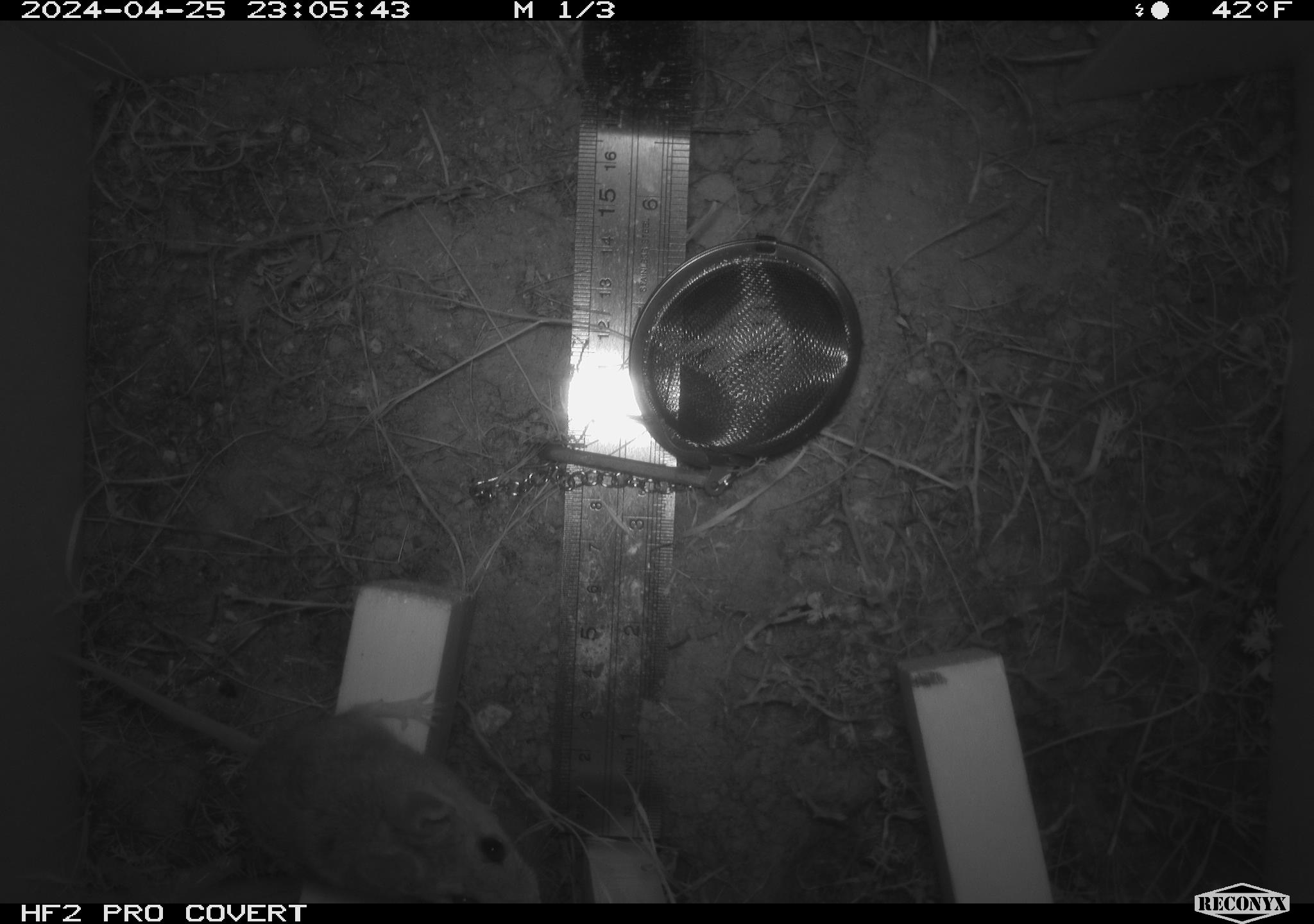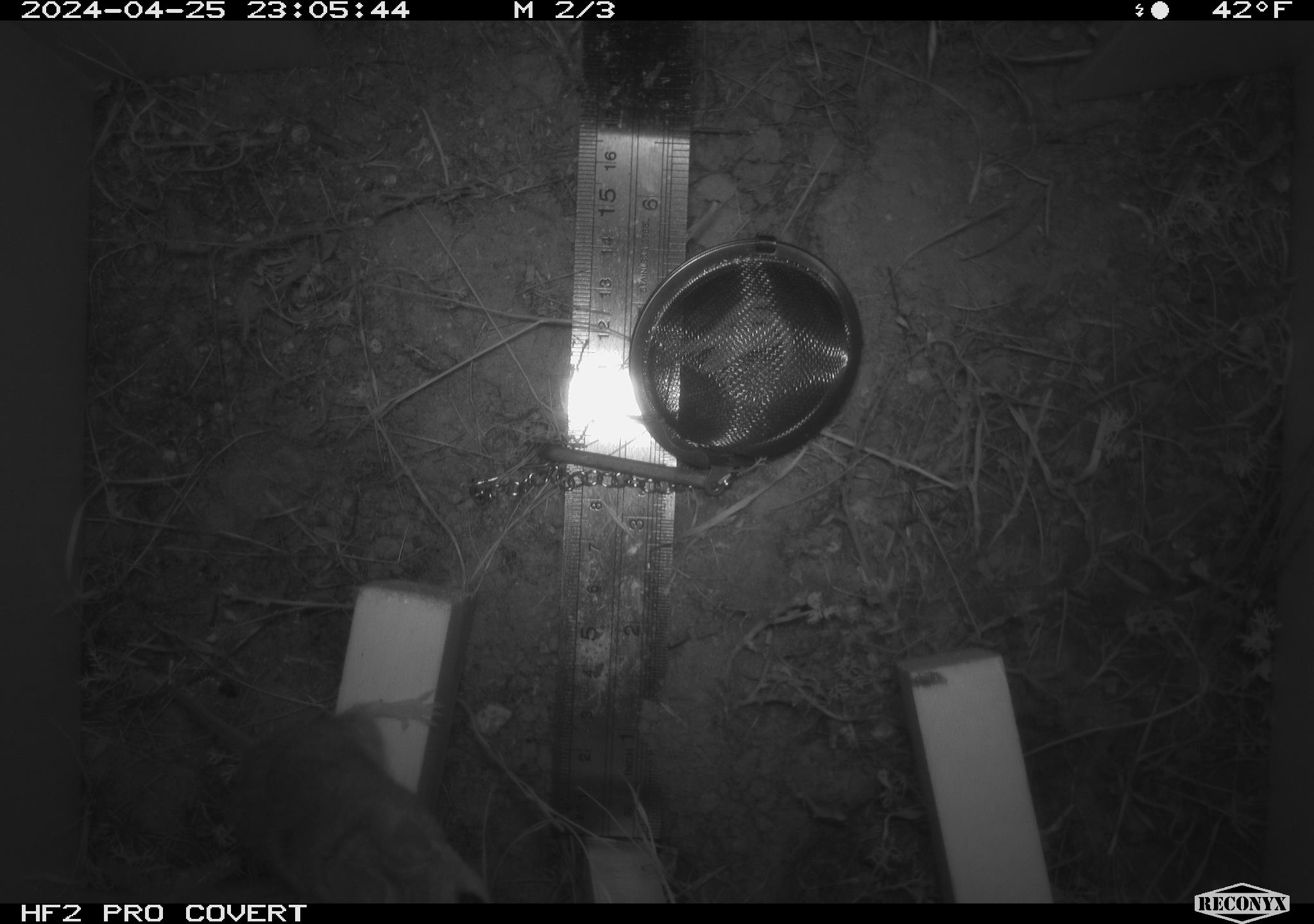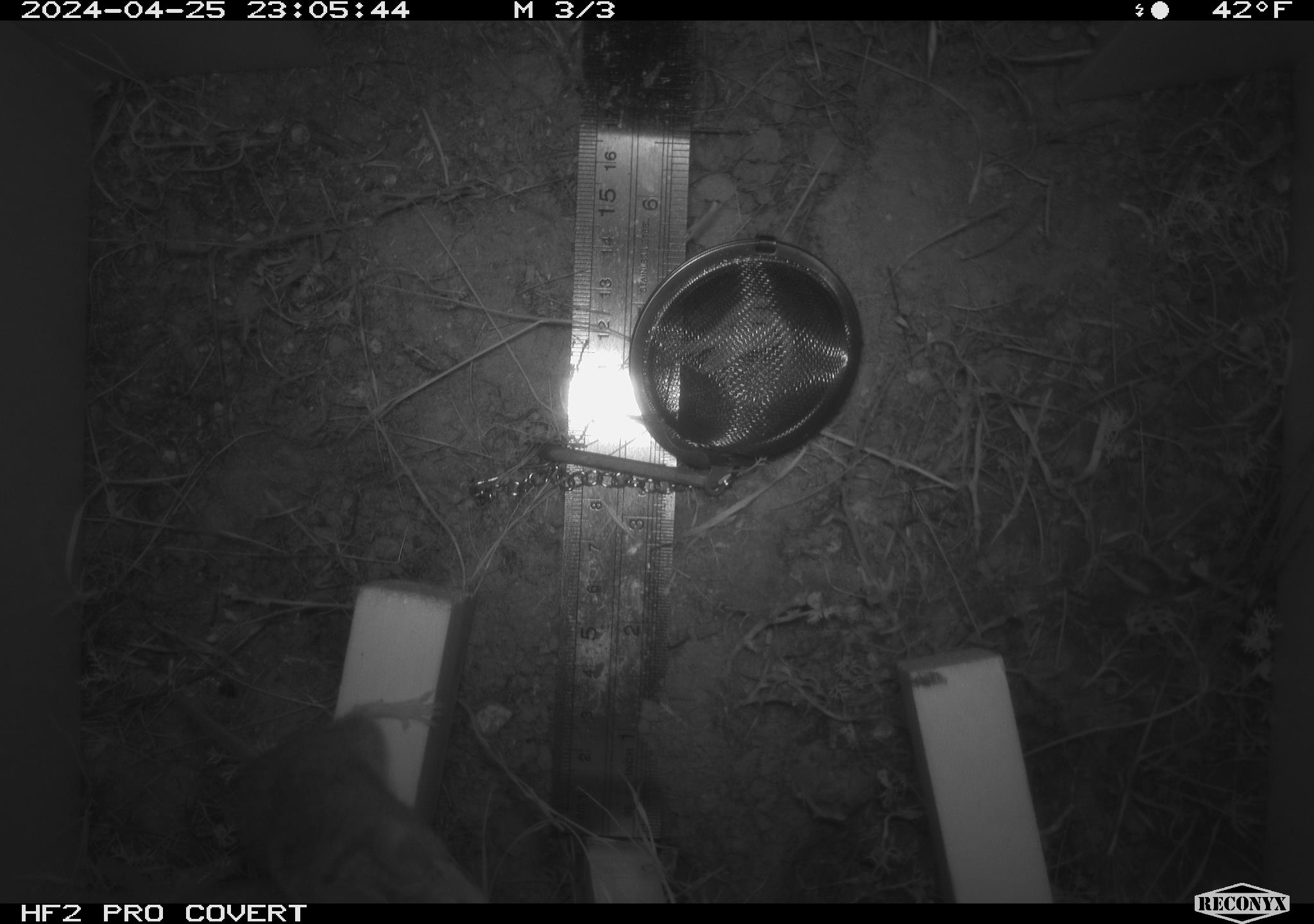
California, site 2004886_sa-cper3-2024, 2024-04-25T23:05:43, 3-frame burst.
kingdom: Animalia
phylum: Chordata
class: Mammalia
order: Rodentia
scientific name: Rodentia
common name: rodent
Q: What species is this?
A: Rodent (Rodentia).